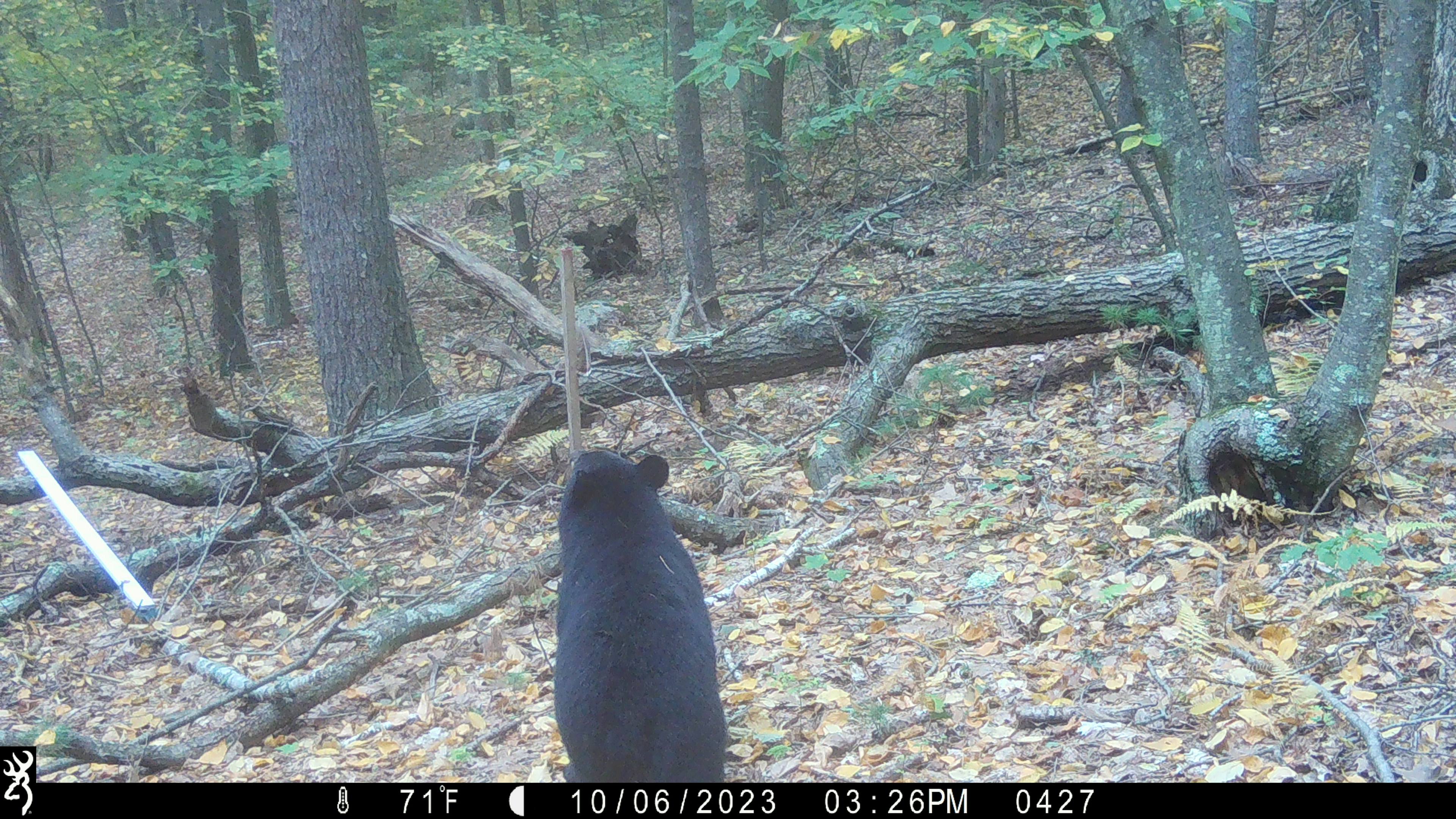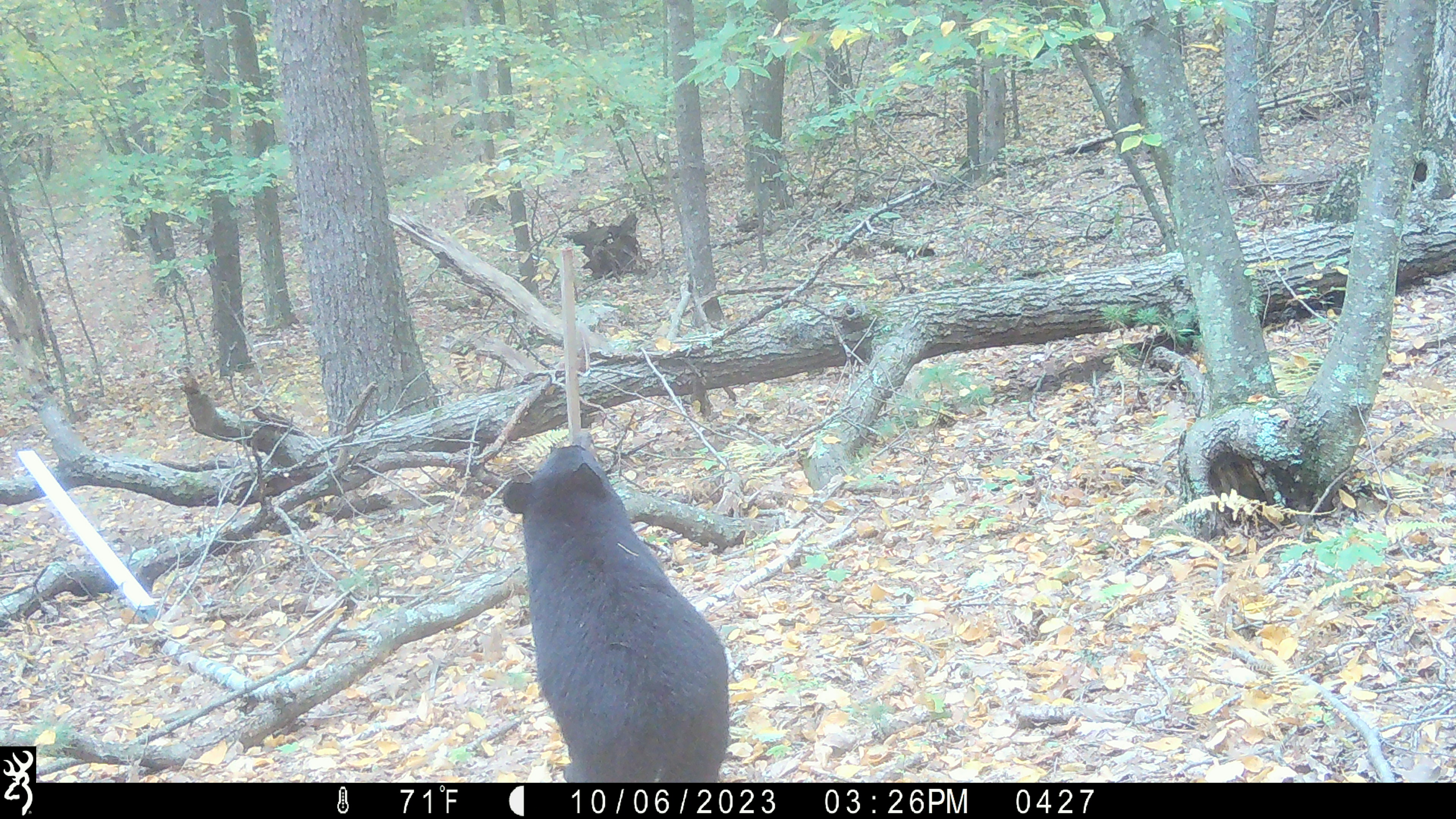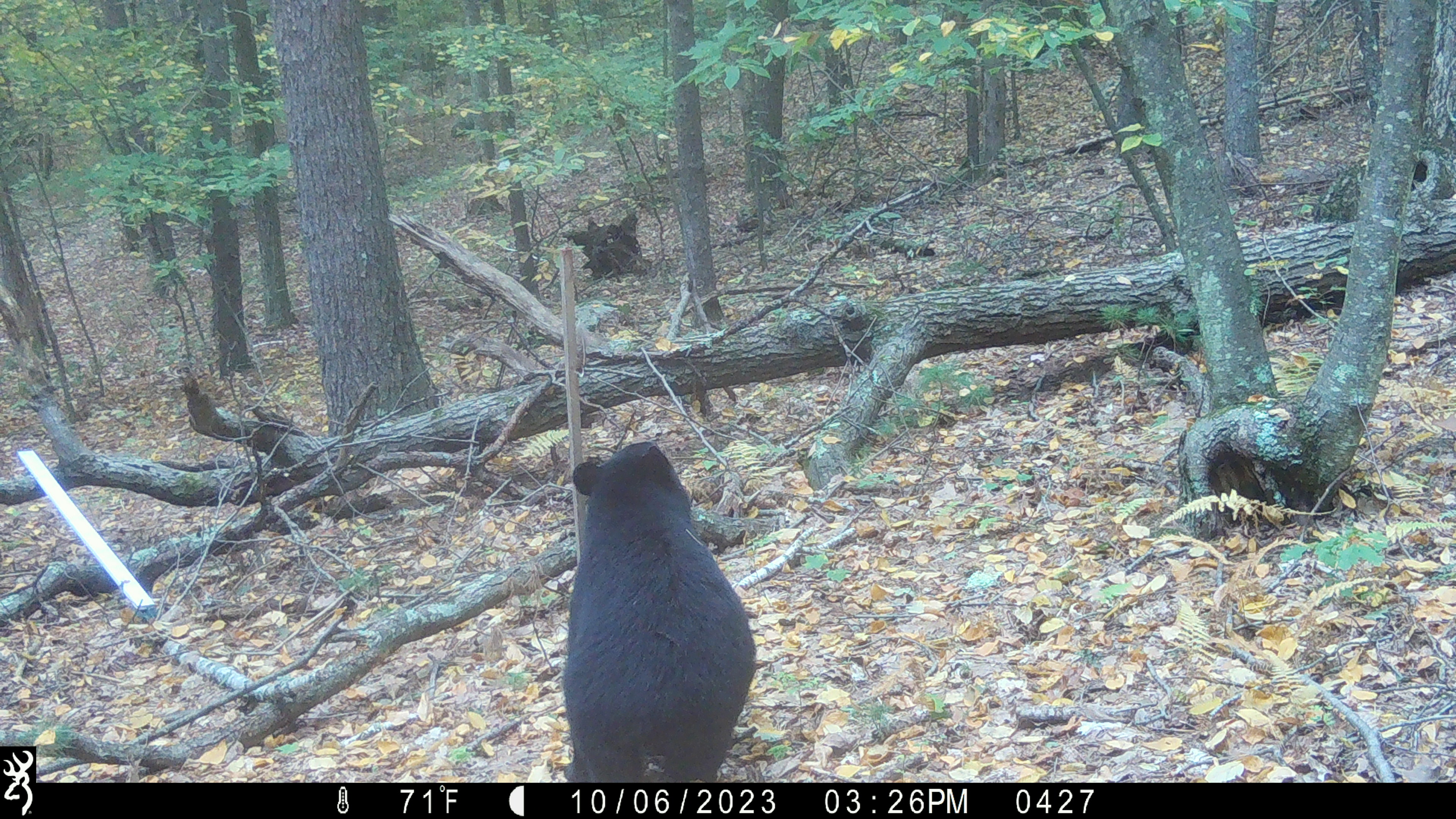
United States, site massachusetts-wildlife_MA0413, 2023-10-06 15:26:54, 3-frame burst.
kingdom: Animalia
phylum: Chordata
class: Mammalia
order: Carnivora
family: Ursidae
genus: Ursus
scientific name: Ursus americanus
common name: black bear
Black bear (Ursus americanus).